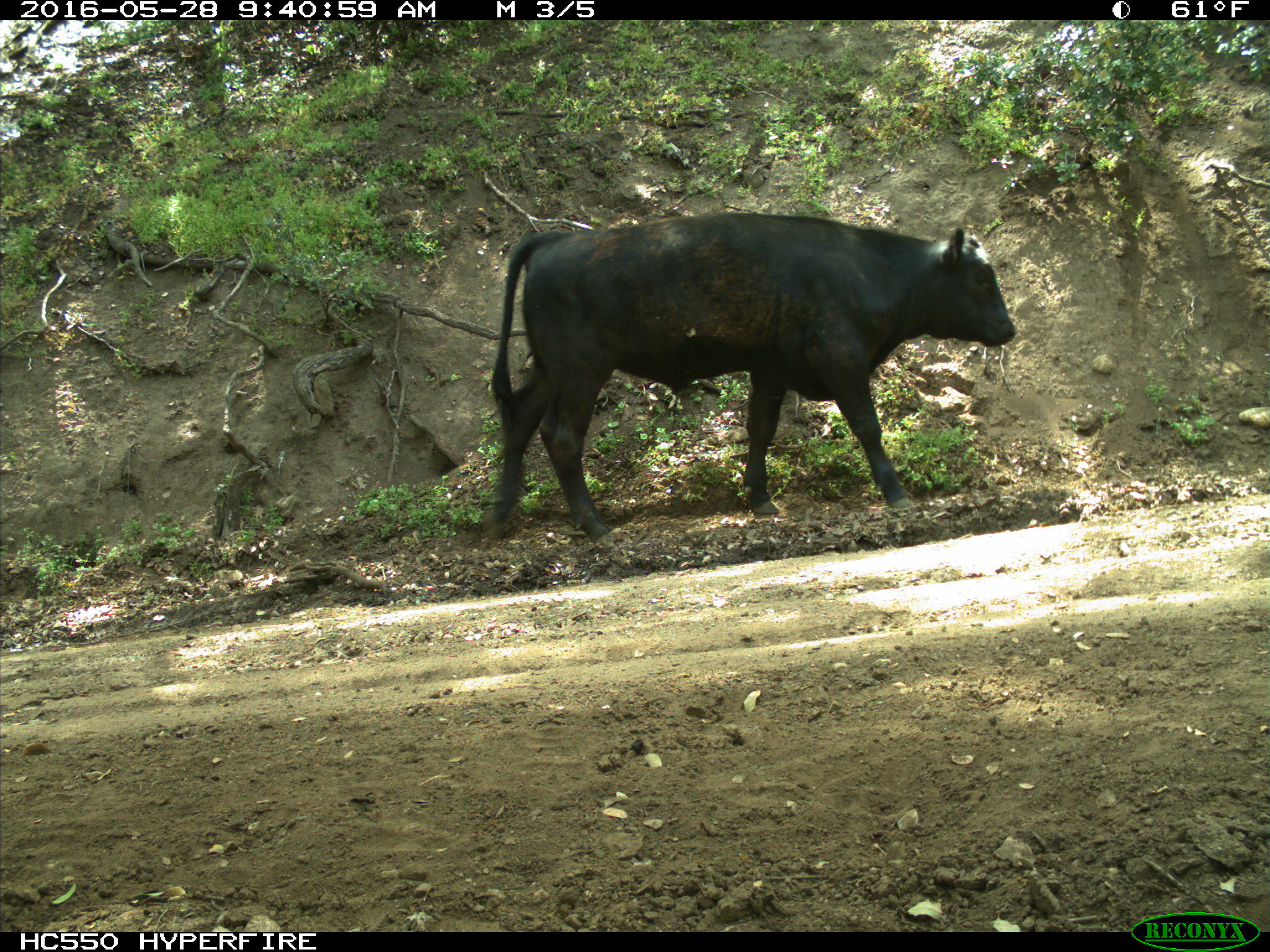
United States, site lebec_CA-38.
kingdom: Animalia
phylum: Chordata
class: Mammalia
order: Artiodactyla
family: Bovidae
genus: Bos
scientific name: Bos taurus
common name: domestic cow